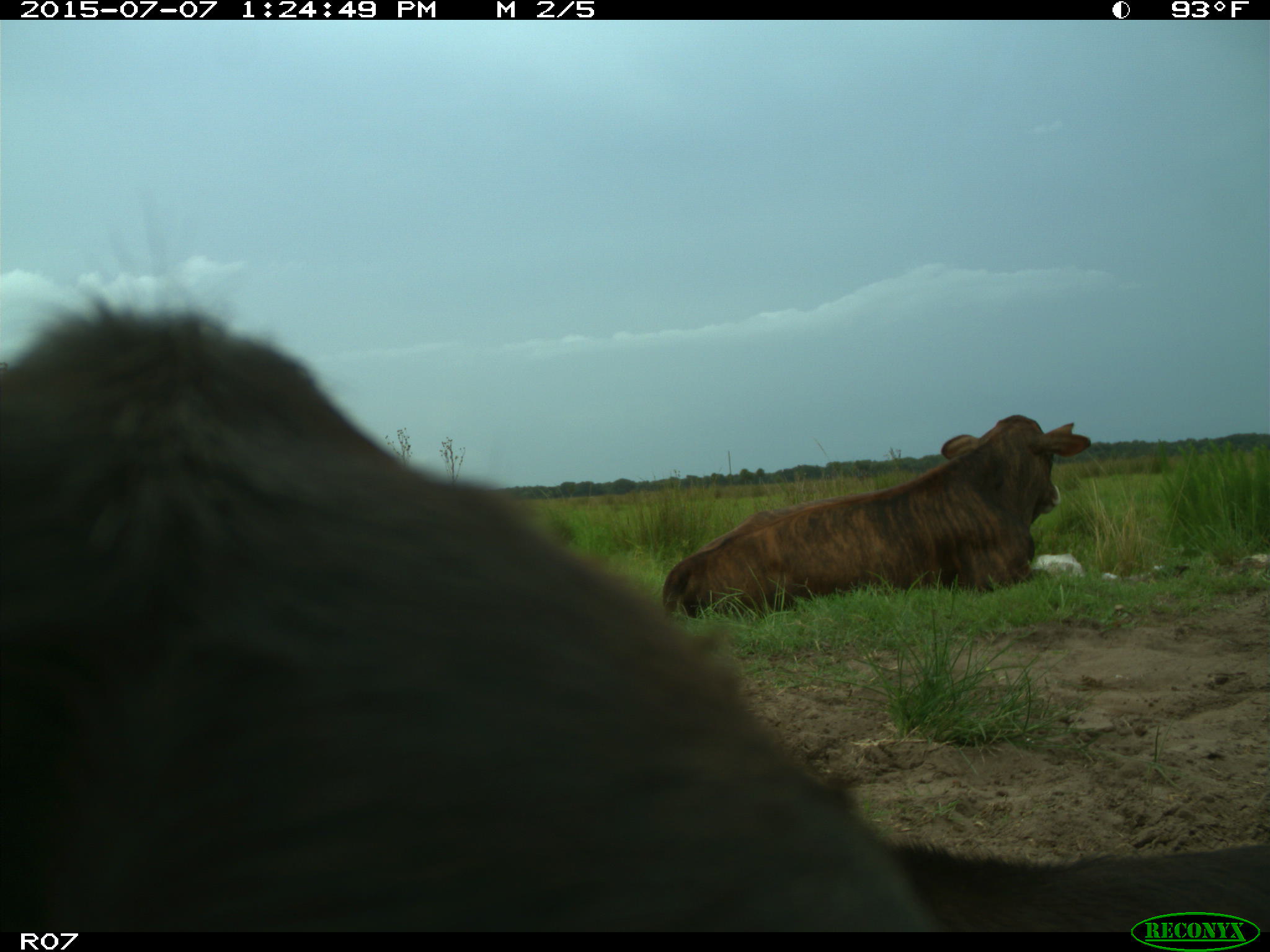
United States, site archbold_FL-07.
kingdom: Animalia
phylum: Chordata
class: Mammalia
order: Artiodactyla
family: Bovidae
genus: Bos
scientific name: Bos taurus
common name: domestic cow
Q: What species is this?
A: Bos taurus (domestic cow).